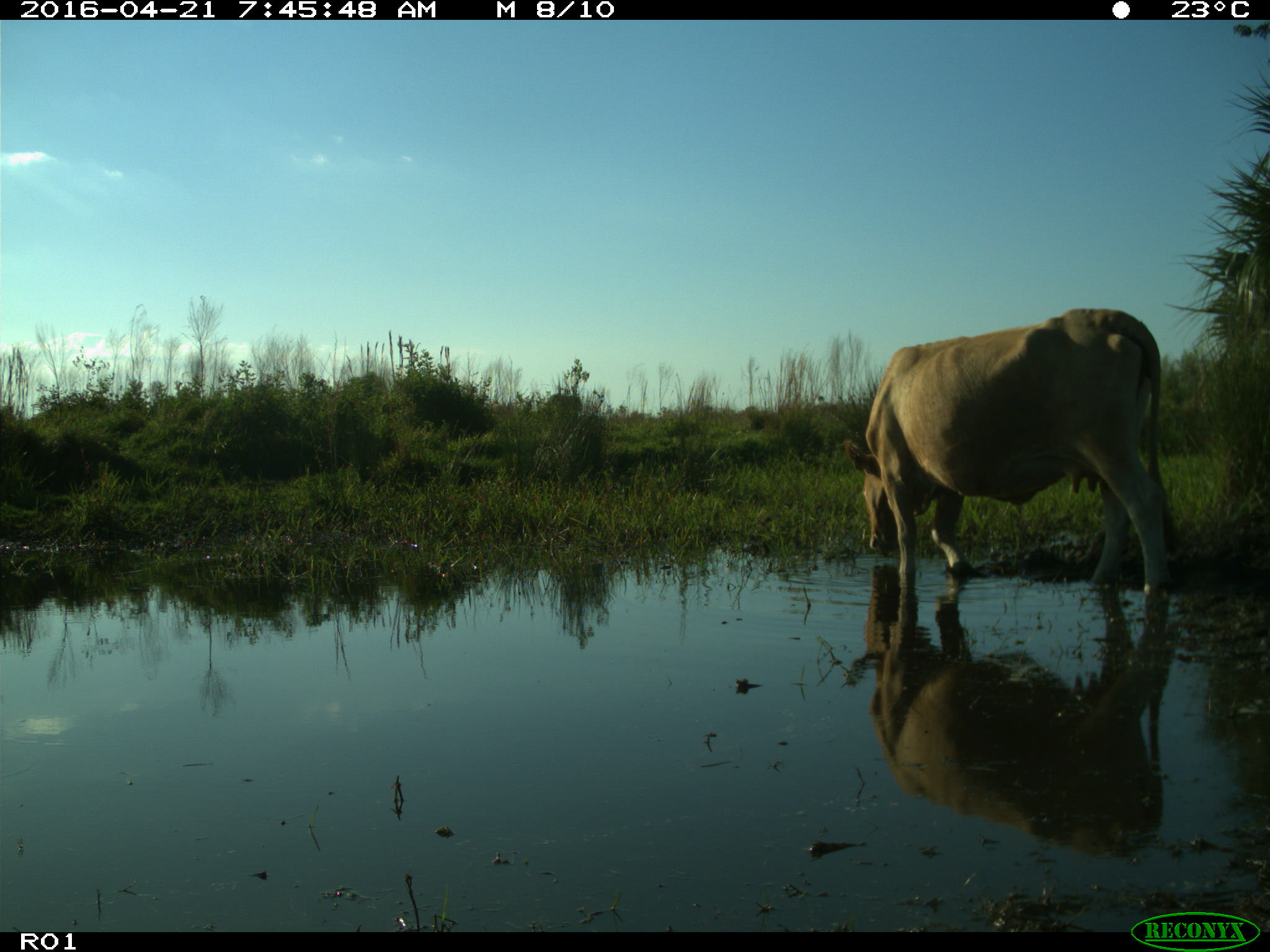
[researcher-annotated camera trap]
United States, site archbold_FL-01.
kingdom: Animalia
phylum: Chordata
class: Mammalia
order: Artiodactyla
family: Bovidae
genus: Bos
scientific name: Bos taurus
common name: domestic cow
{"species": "Bos taurus (domestic cow)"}